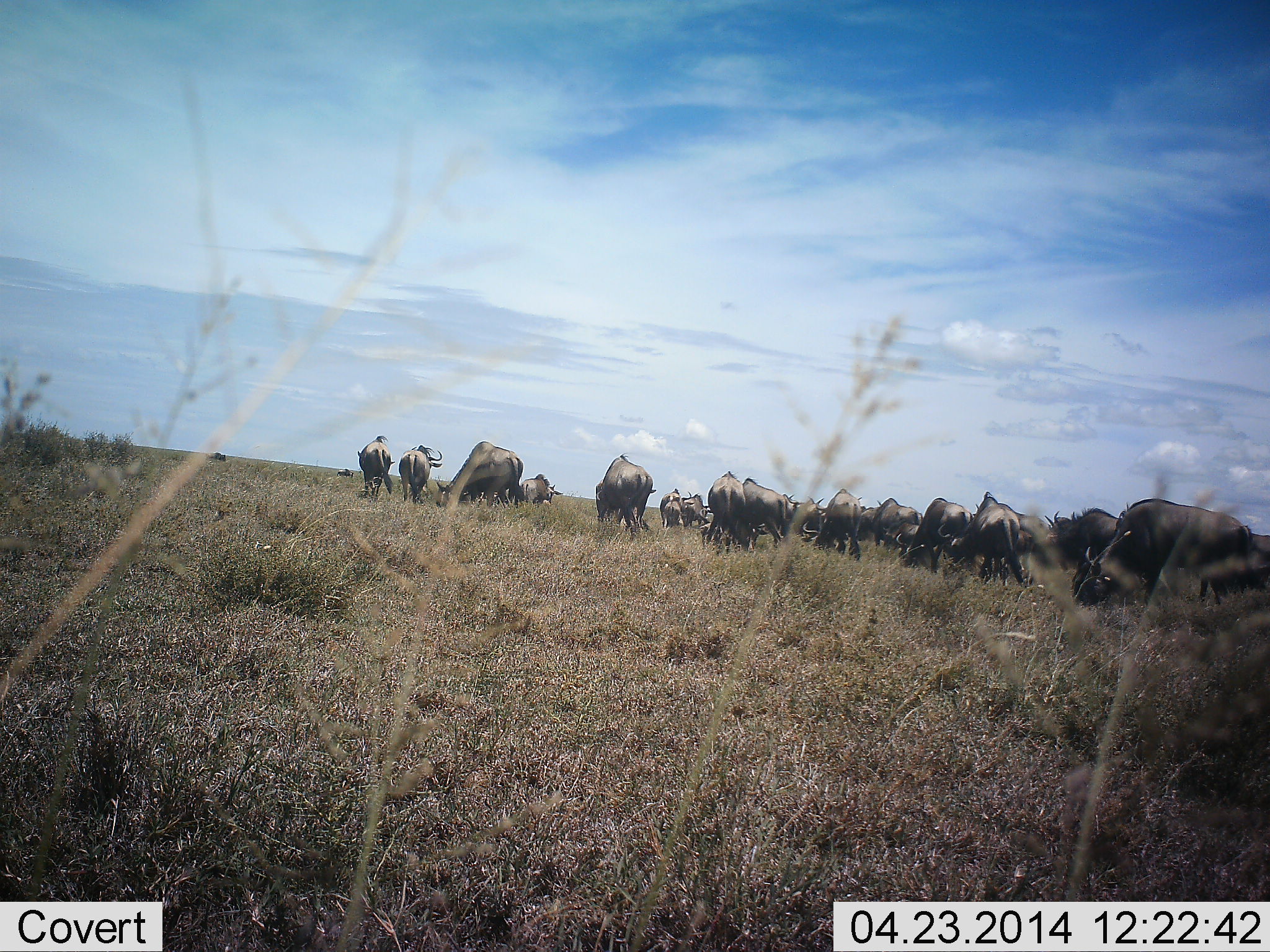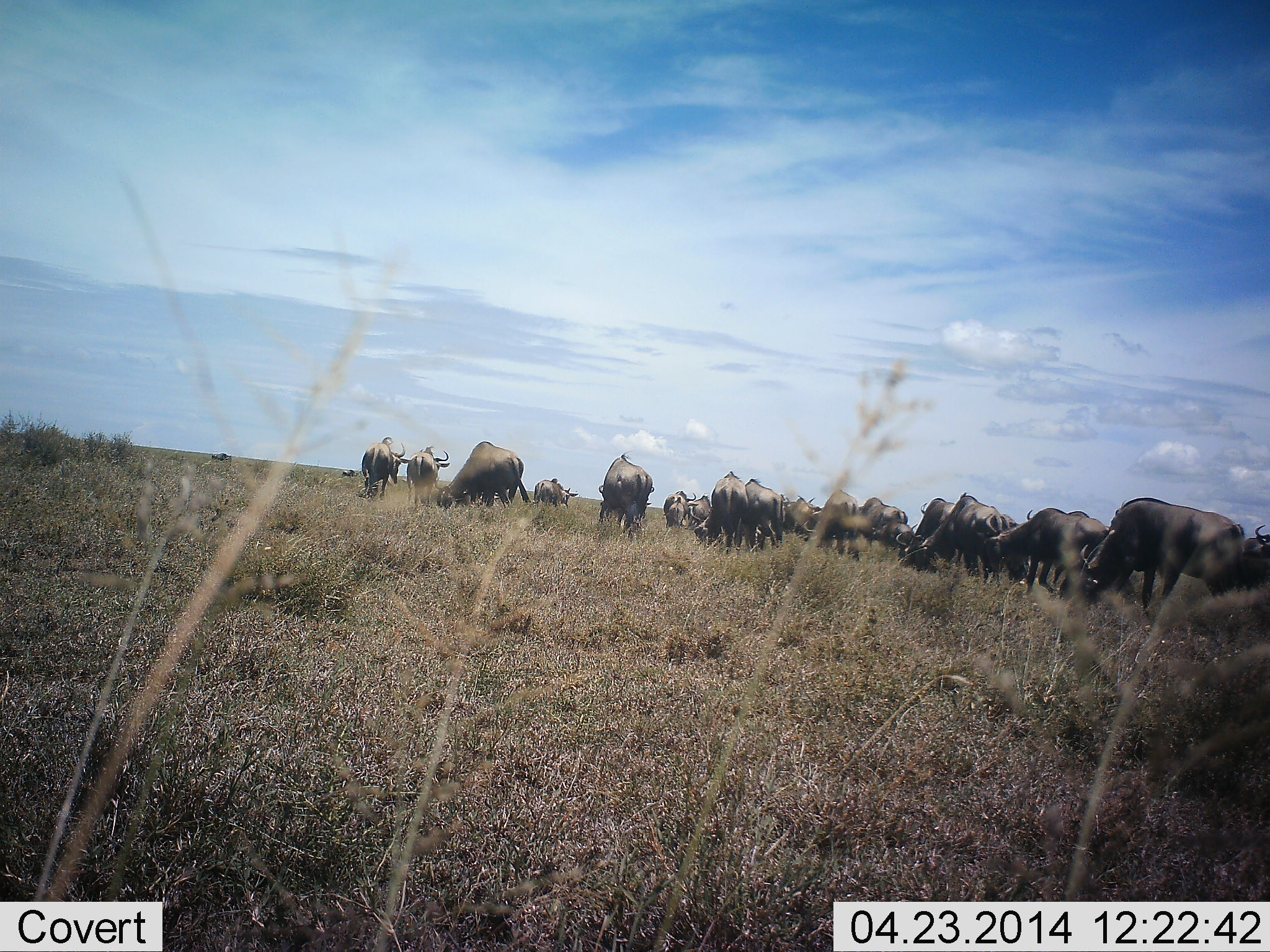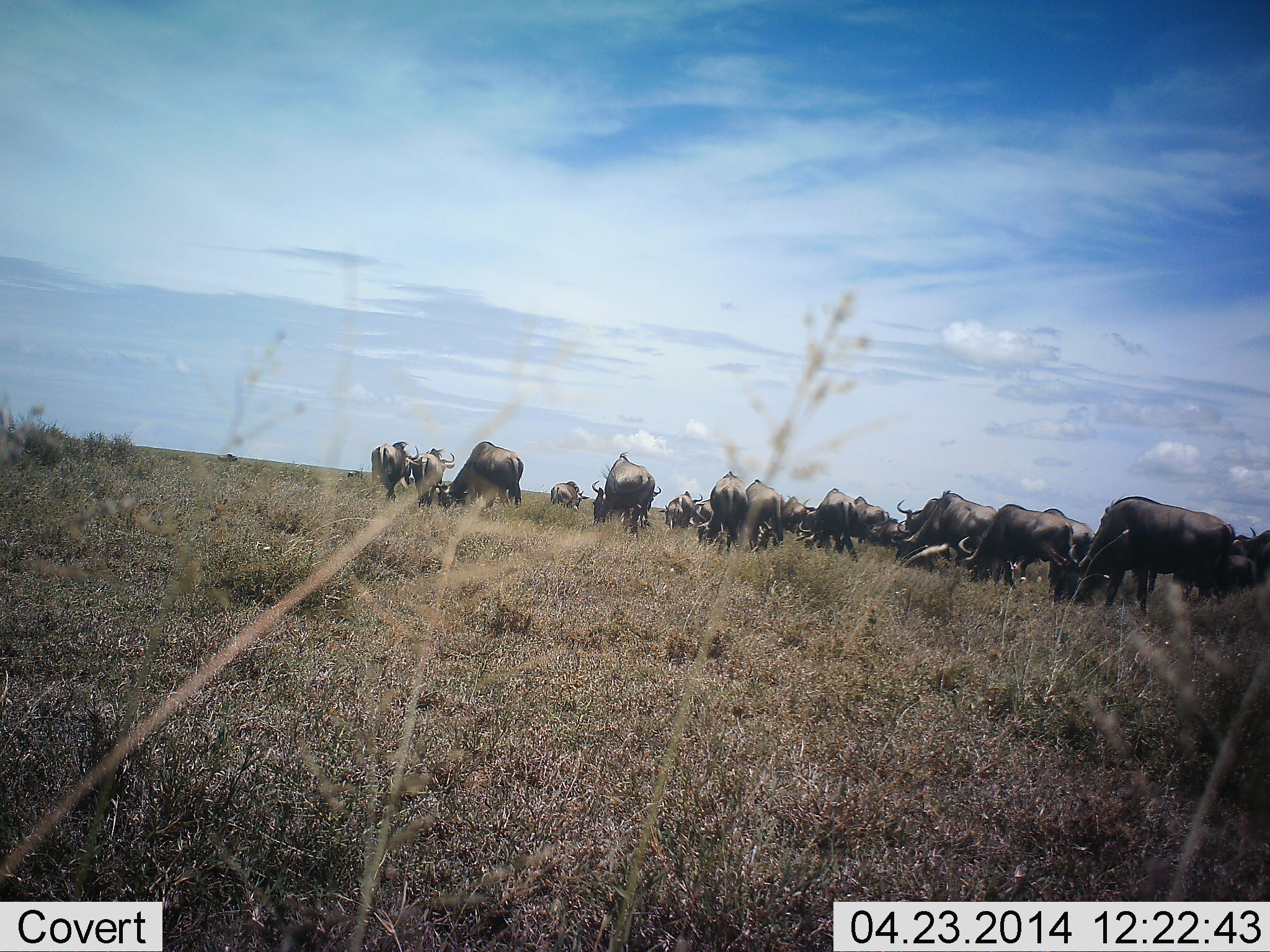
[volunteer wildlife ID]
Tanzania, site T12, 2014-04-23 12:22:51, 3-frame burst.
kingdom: Animalia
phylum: Chordata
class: Mammalia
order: Artiodactyla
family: Bovidae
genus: Connochaetes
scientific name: Connochaetes taurinus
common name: blue wildebeest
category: wildebeest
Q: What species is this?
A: Wildebeest (blue wildebeest) (Connochaetes taurinus).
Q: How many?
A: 11-50.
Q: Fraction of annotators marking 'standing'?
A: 20%.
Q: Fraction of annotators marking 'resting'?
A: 0%.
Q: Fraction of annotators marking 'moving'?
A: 50%.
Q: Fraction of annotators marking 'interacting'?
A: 0%.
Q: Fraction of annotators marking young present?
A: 0%.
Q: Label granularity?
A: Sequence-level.